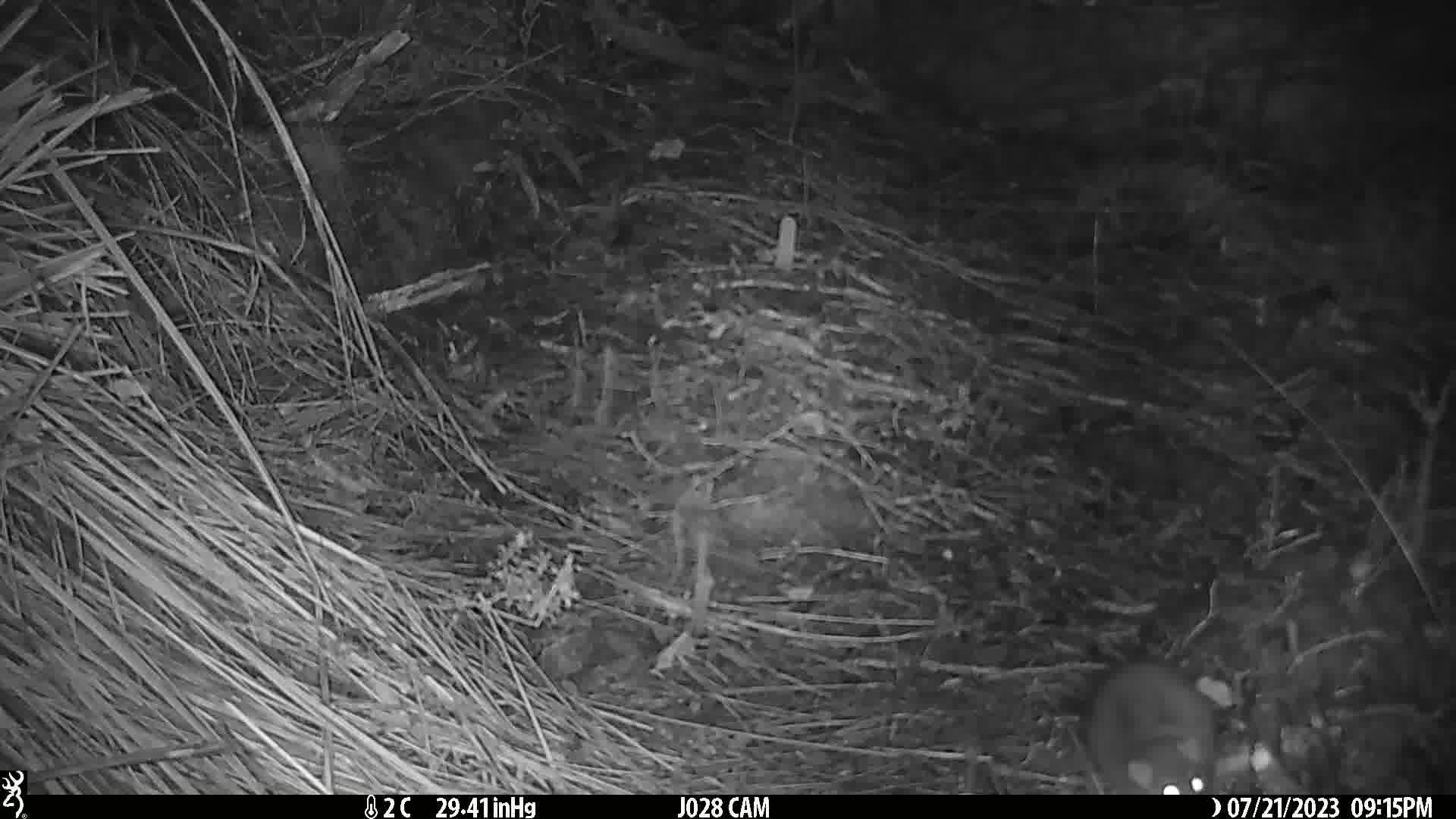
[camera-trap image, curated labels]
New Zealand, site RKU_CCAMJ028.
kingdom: Animalia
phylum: Chordata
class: Mammalia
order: Rodentia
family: Muridae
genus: Rattus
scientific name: Rattus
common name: rat